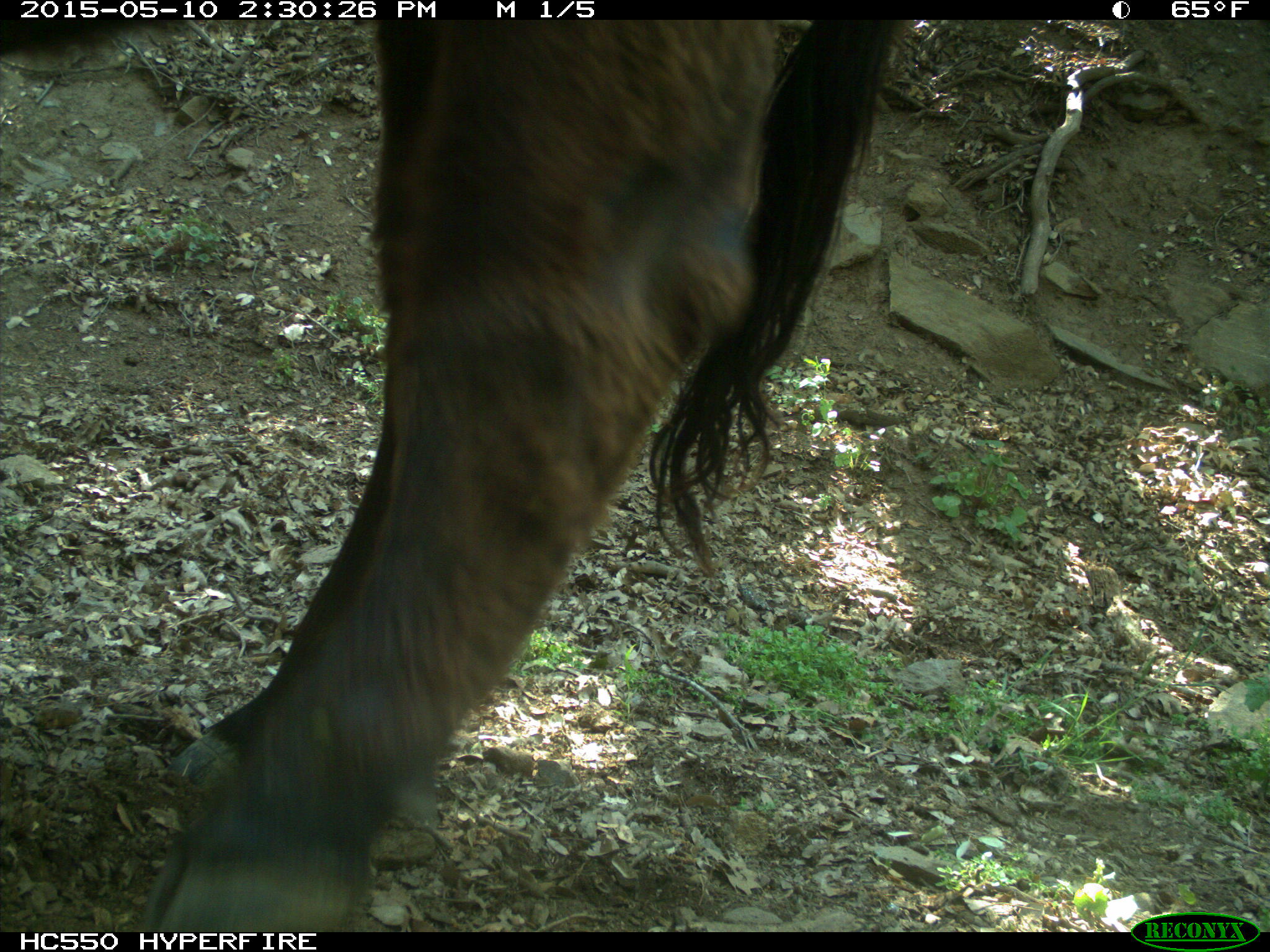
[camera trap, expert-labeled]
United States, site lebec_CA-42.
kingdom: Animalia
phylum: Chordata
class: Mammalia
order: Artiodactyla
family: Bovidae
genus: Bos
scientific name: Bos taurus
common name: domestic cow